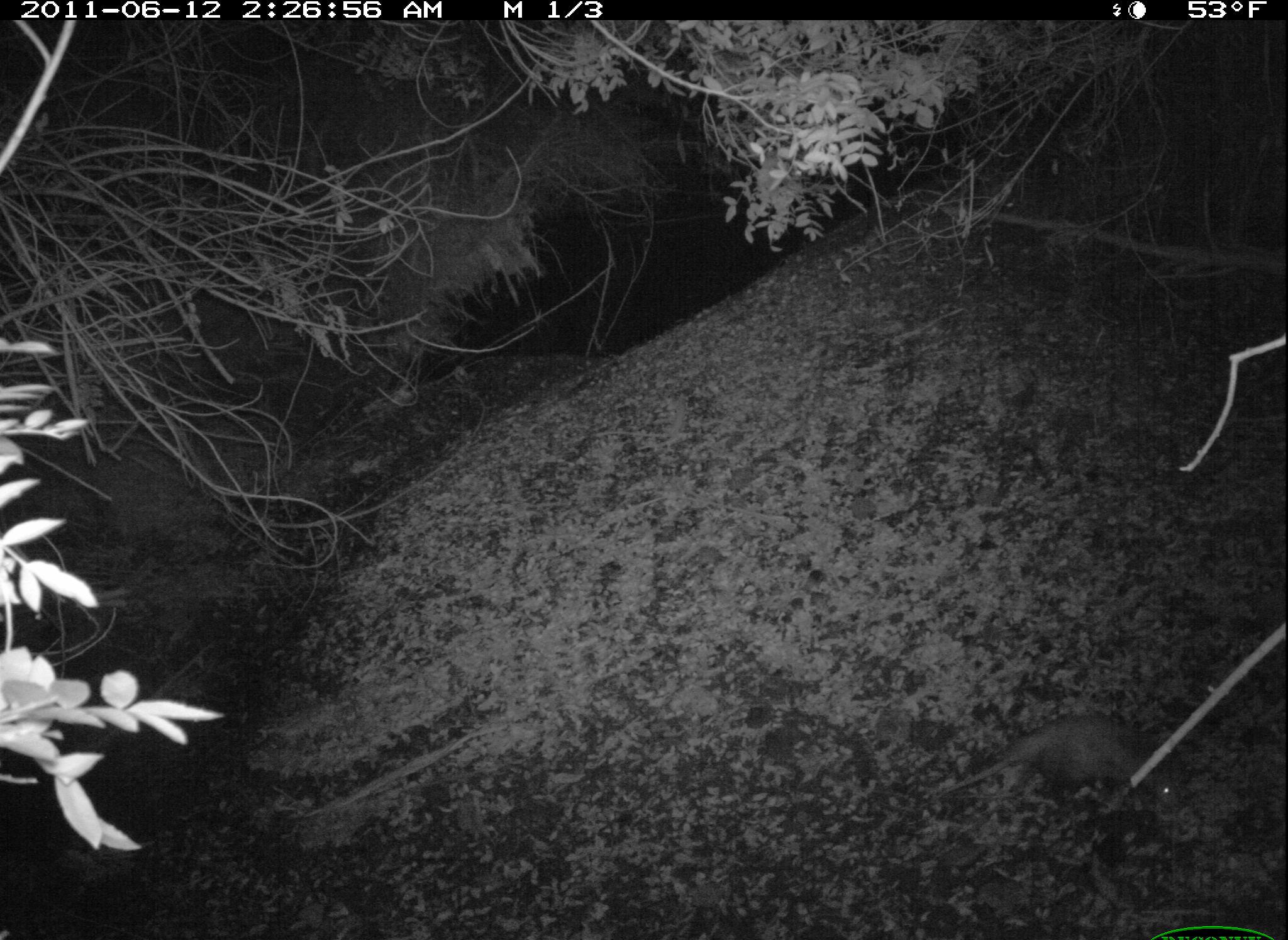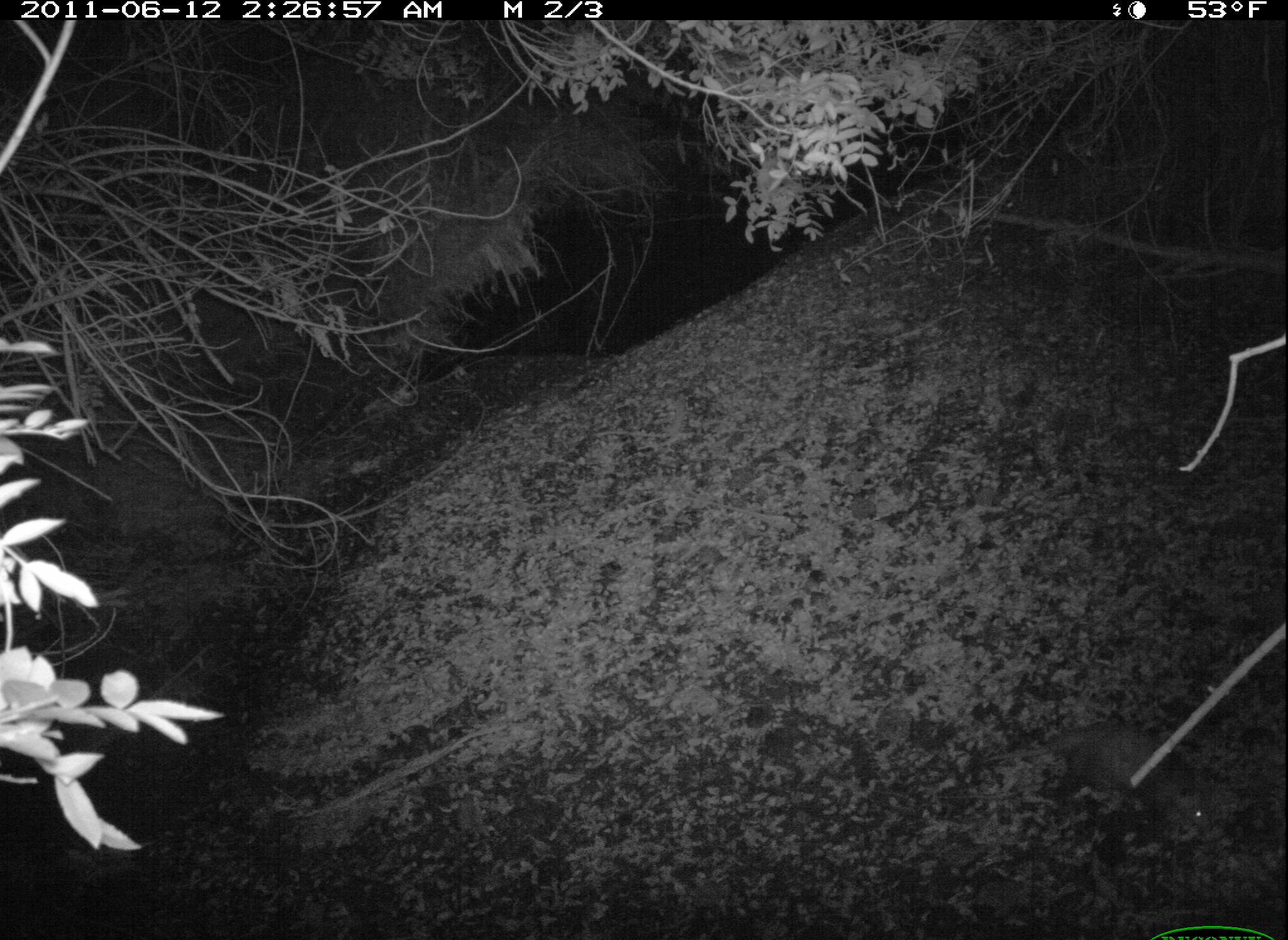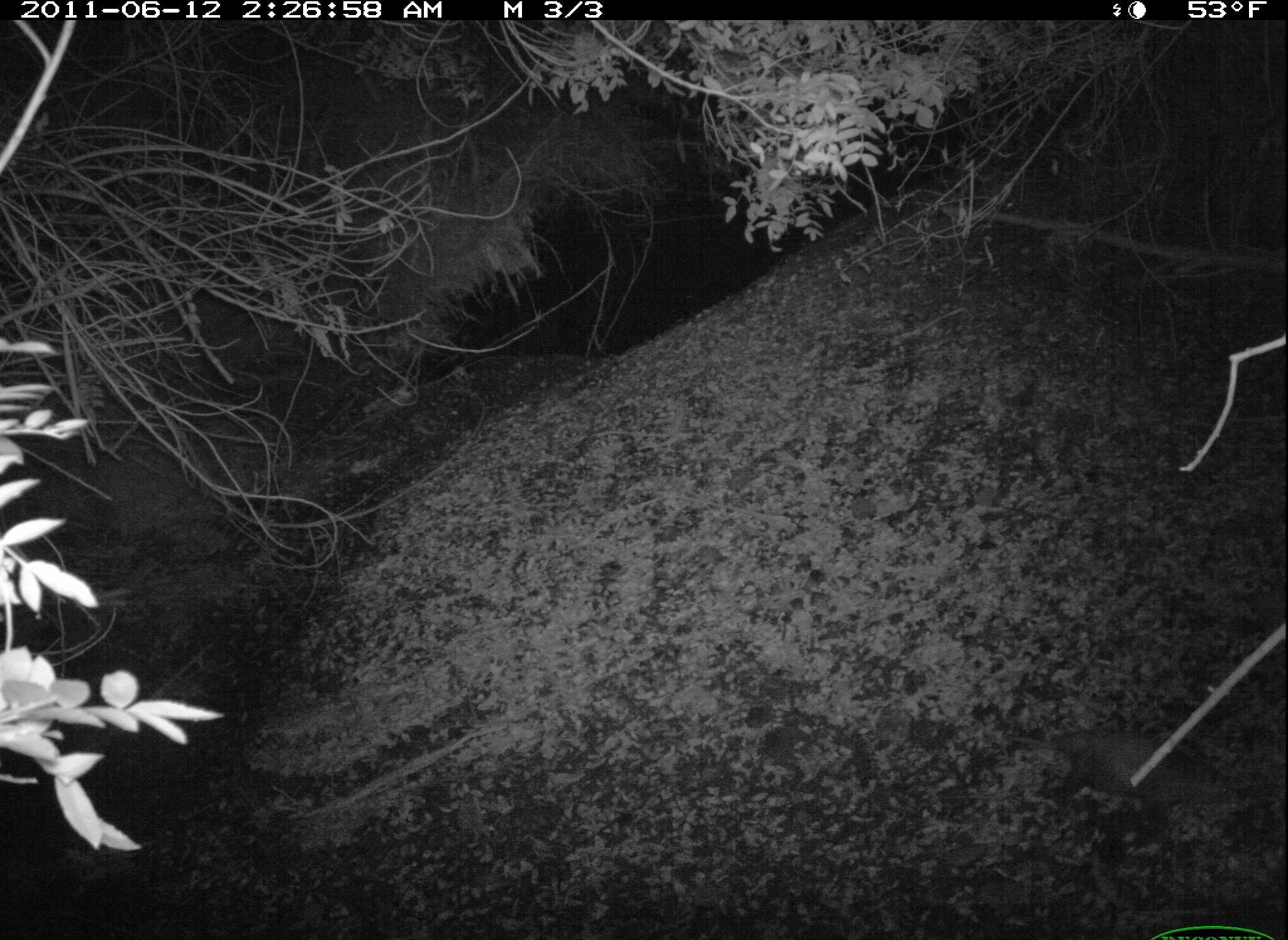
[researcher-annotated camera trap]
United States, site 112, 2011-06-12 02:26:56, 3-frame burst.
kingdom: Animalia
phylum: Chordata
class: Mammalia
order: Didelphimorphia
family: Didelphidae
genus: Didelphis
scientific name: Didelphis virginiana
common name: virginia opossum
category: opossum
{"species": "opossum (virginia opossum) (Didelphis virginiana)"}